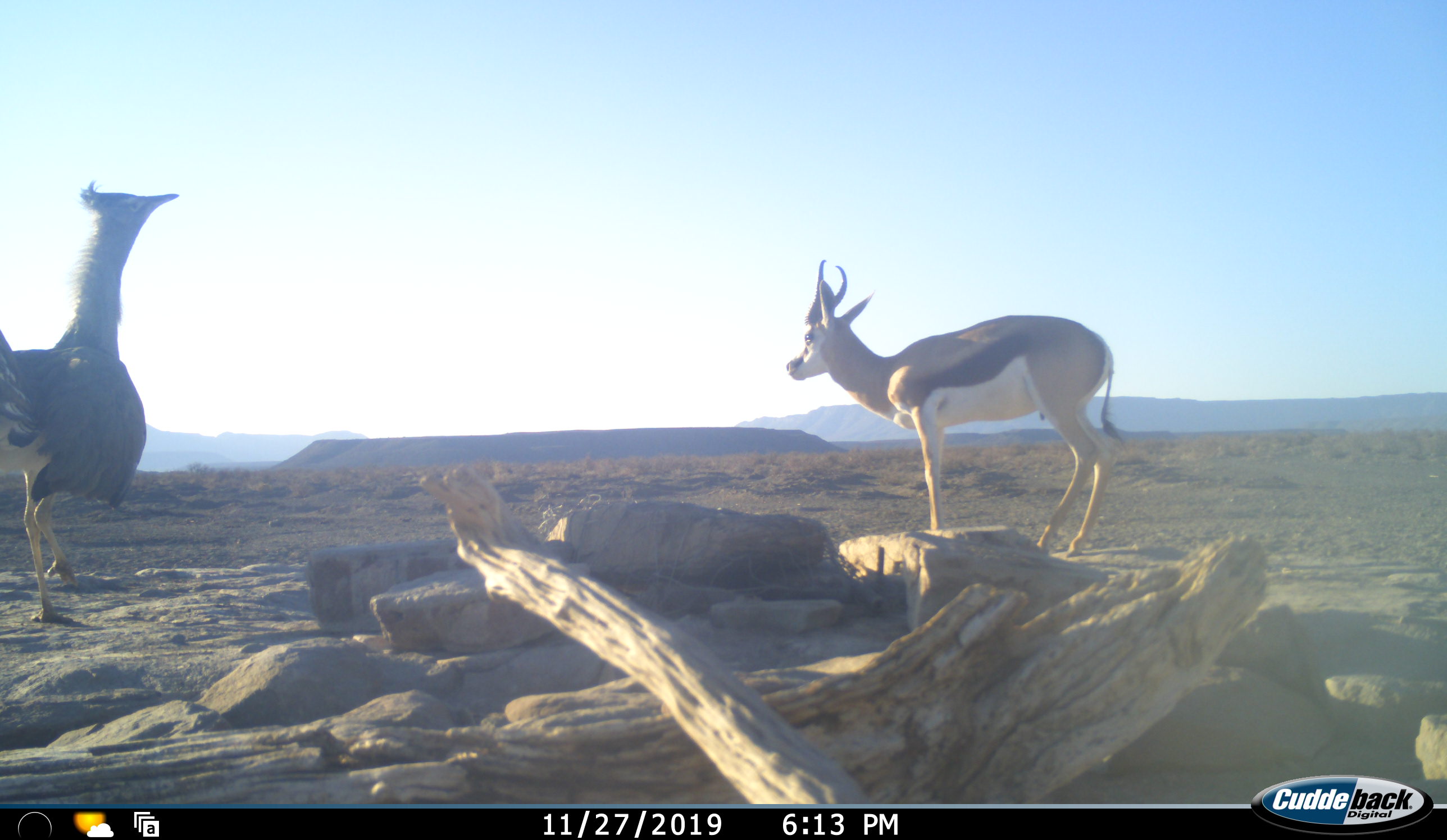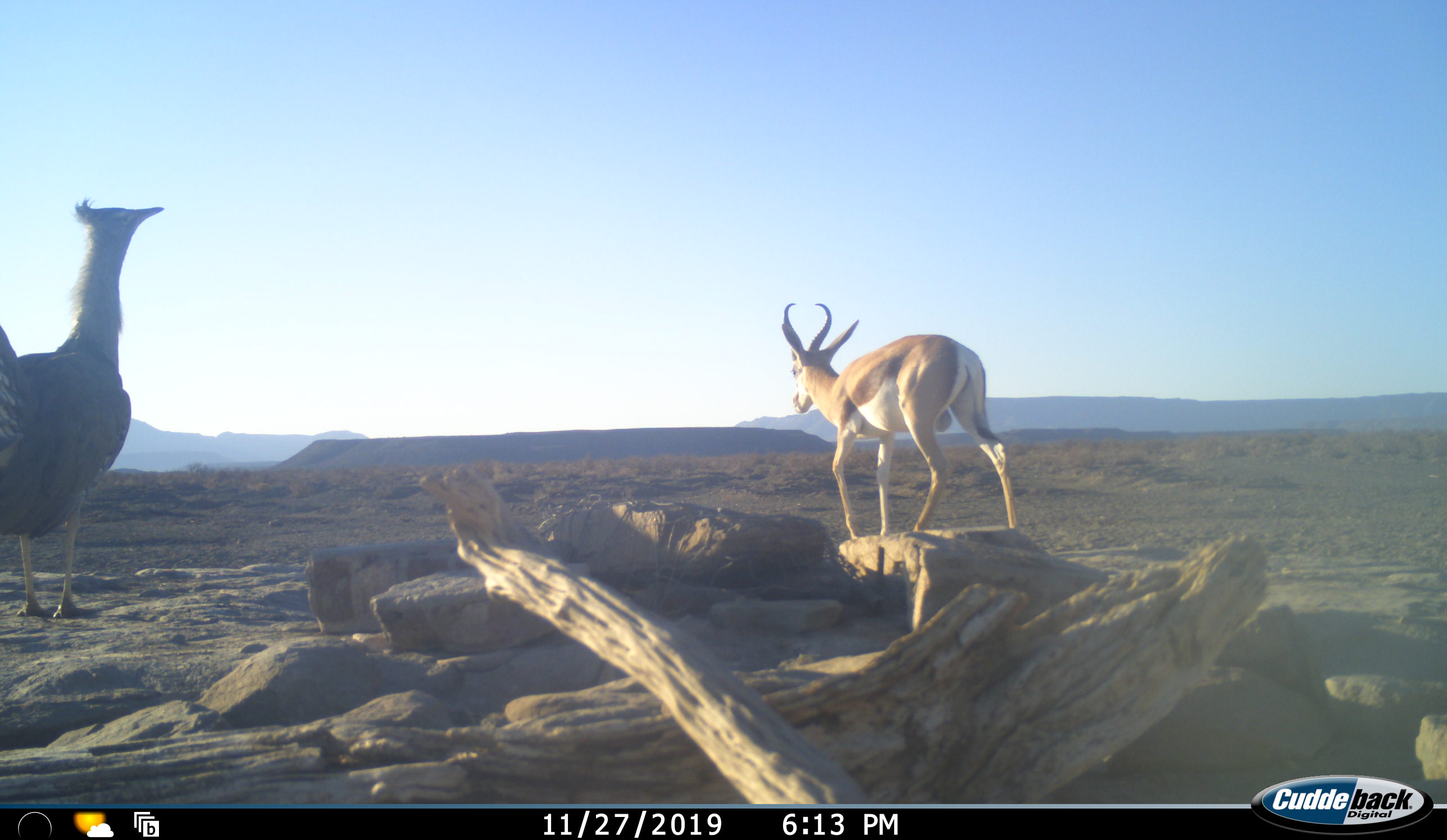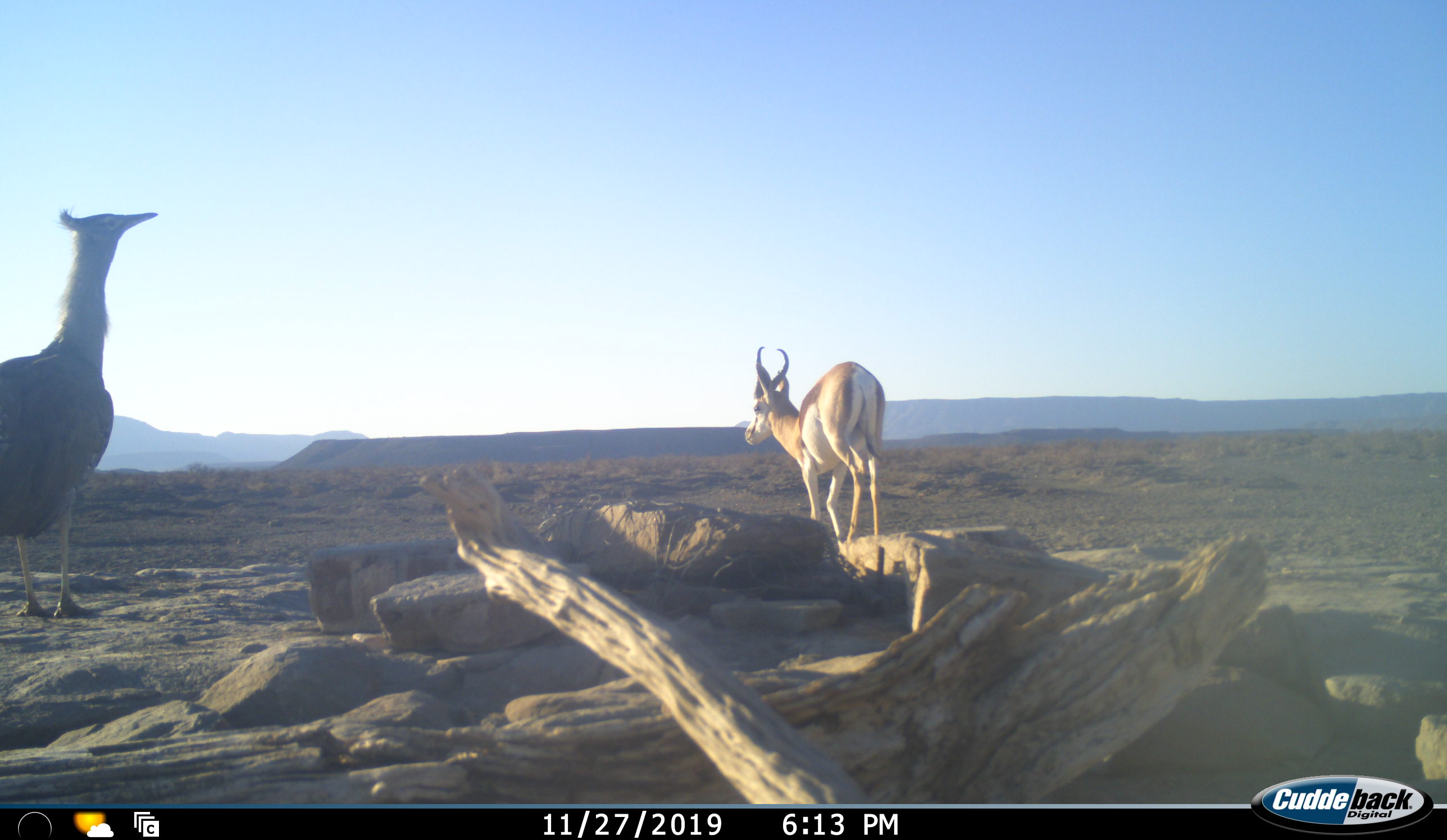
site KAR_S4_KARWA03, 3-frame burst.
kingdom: Animalia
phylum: Chordata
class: Aves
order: Otidiformes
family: Otididae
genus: Ardeotis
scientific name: Ardeotis kori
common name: kori bustard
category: bustardkori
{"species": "bustardkori (kori bustard) (Ardeotis kori)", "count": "1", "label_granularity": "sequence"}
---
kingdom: Animalia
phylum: Chordata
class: Mammalia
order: Artiodactyla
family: Bovidae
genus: Antidorcas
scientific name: Antidorcas marsupialis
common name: springbok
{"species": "springbok (Antidorcas marsupialis)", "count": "1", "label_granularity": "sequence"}